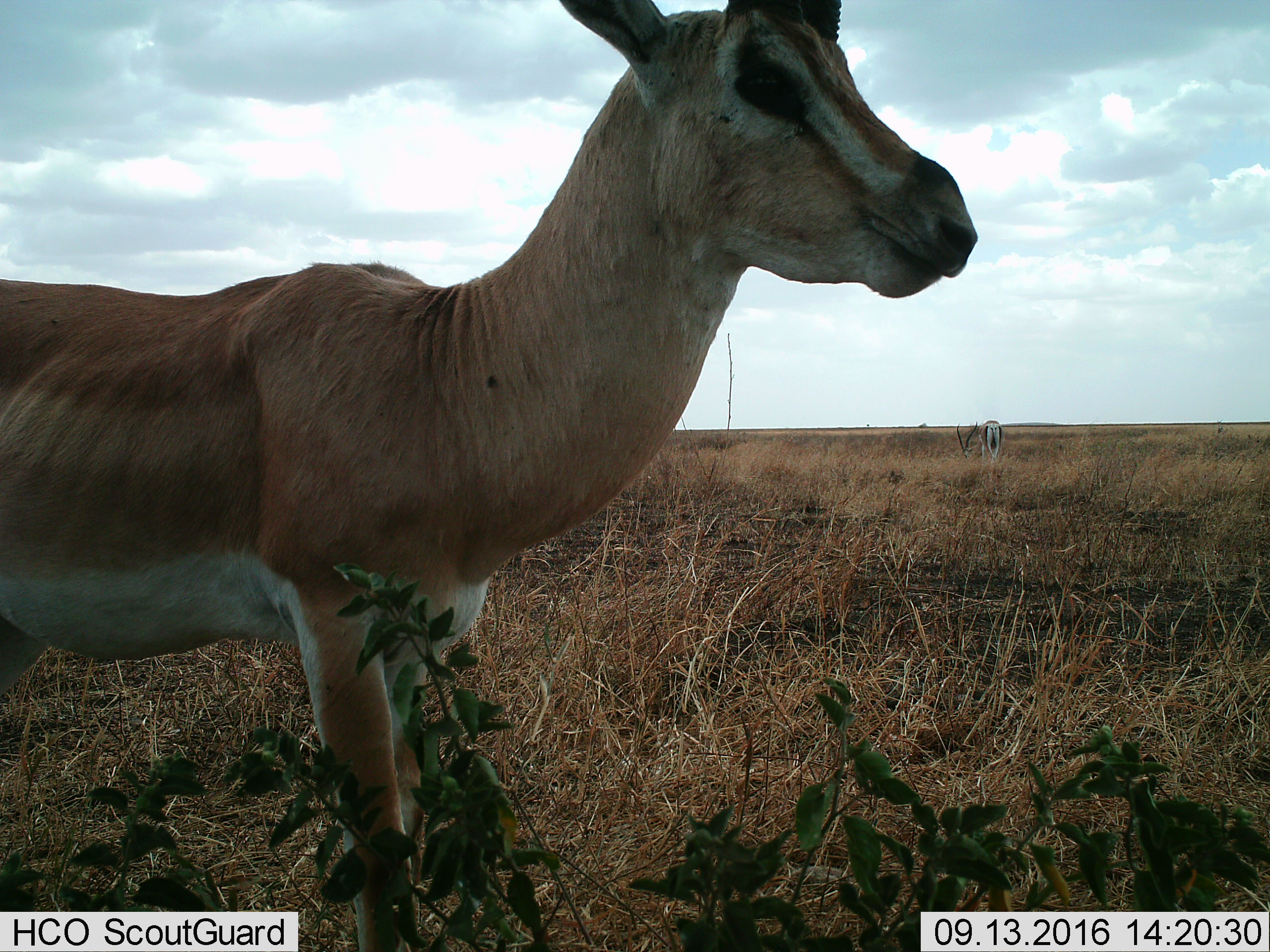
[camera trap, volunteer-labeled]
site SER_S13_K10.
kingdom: Animalia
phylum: Chordata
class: Mammalia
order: Artiodactyla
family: Bovidae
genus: Nanger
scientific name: Nanger granti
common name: grant's gazelle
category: gazellegrants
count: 1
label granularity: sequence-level